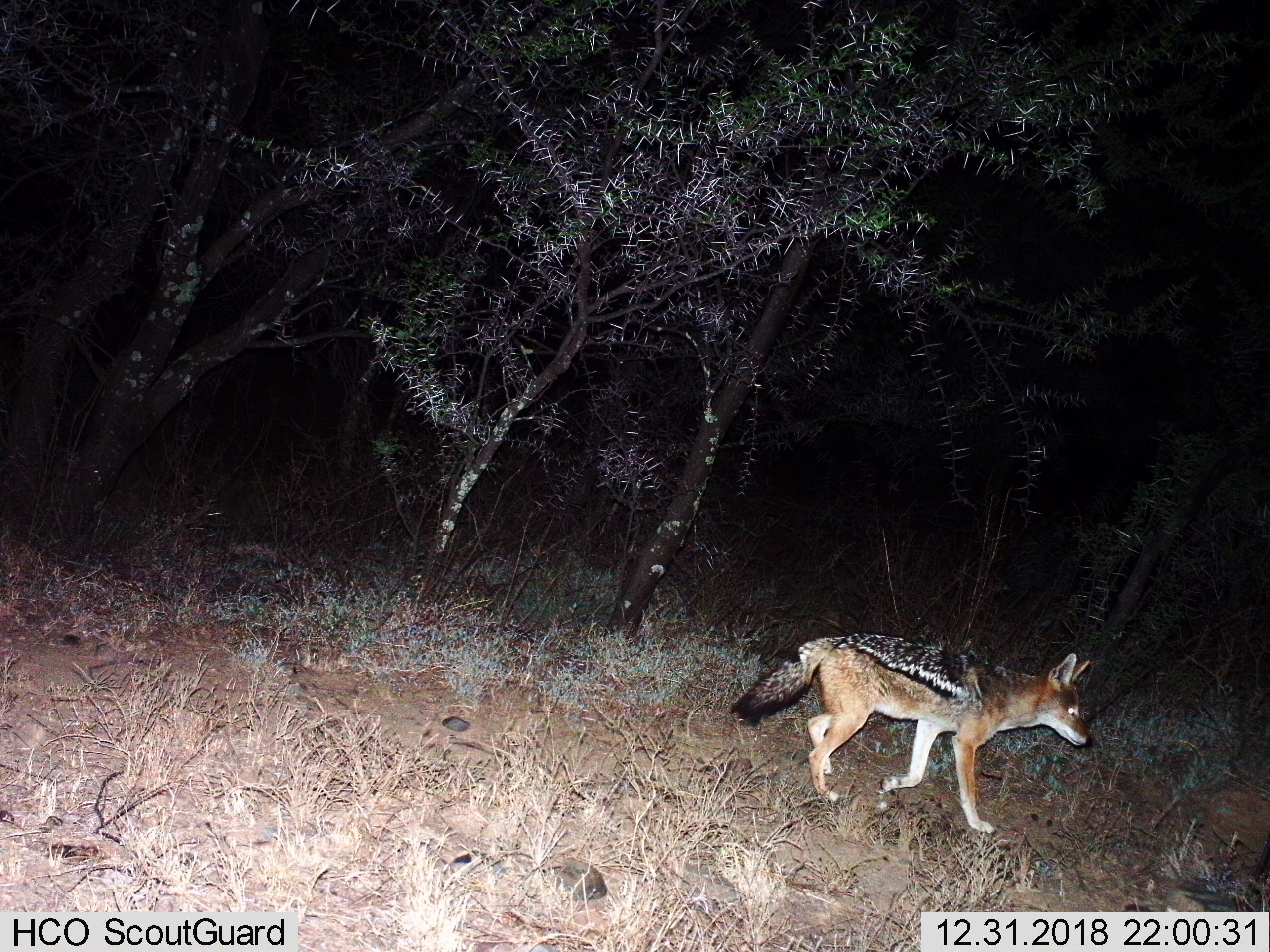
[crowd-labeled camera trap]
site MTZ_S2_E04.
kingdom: Animalia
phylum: Chordata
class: Mammalia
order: Carnivora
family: Canidae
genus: Lupulella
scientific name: Lupulella mesomelas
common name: black-backed jackal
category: jackalblackbacked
Jackalblackbacked (black-backed jackal) (Lupulella mesomelas), count 1. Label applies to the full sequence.